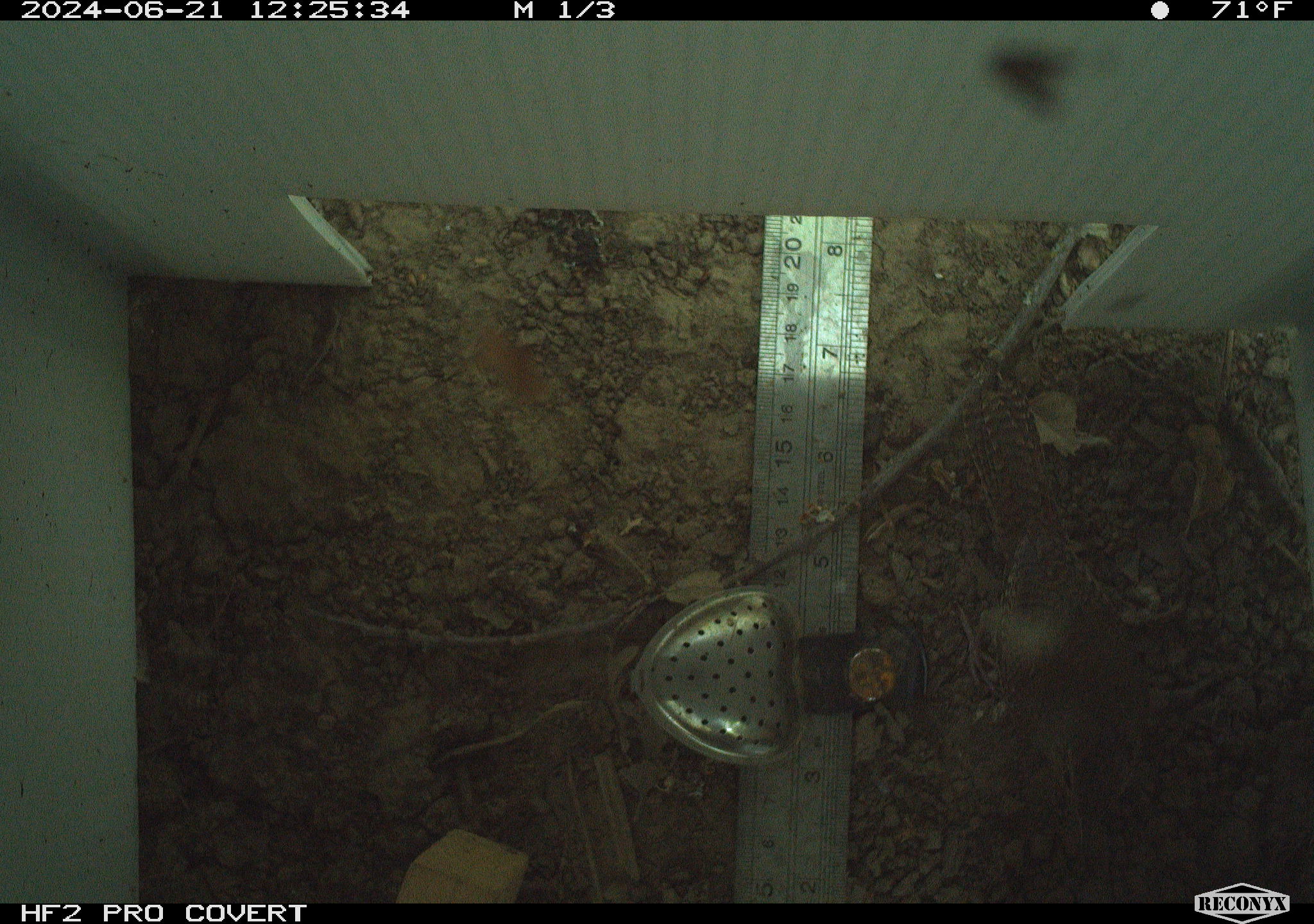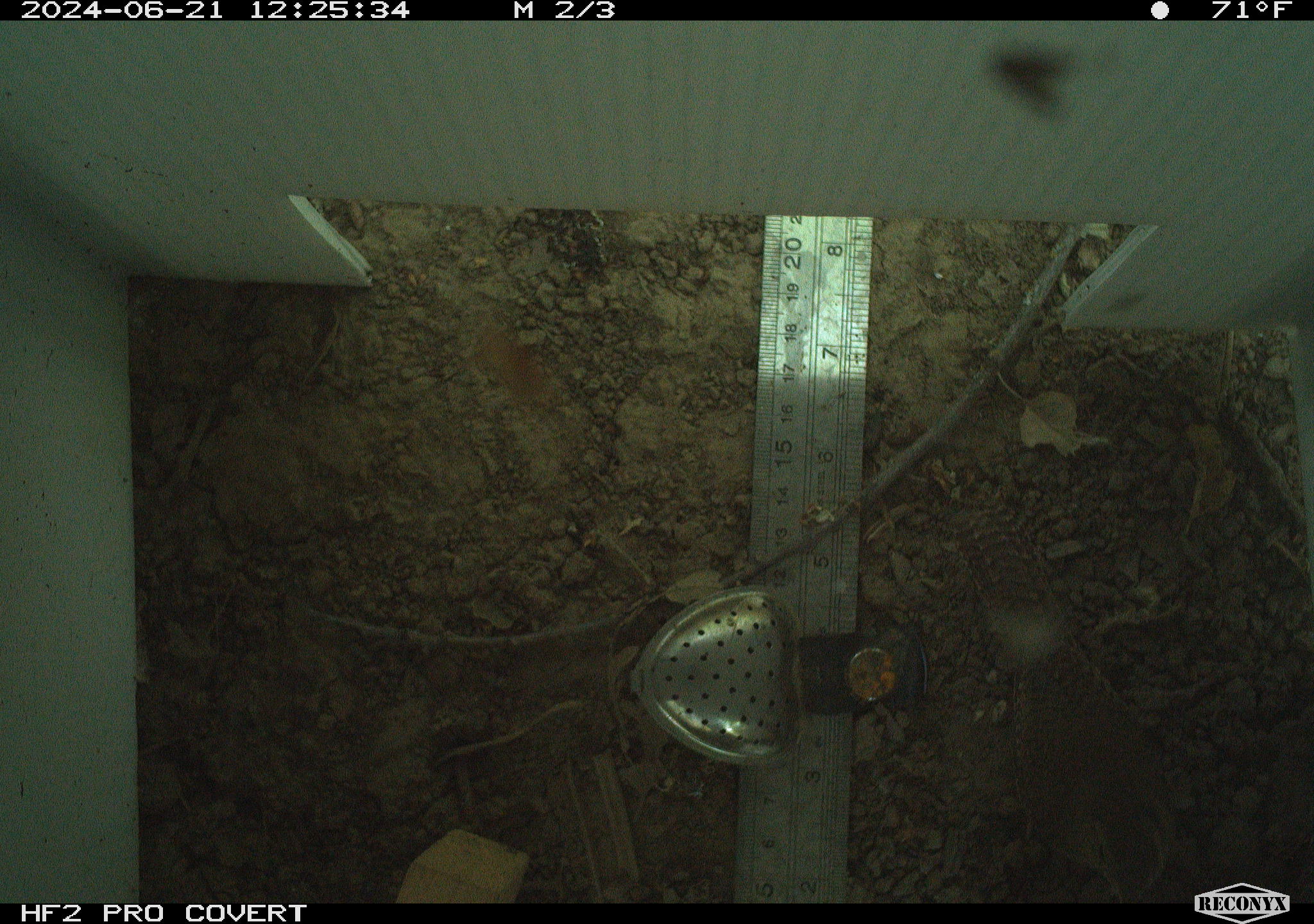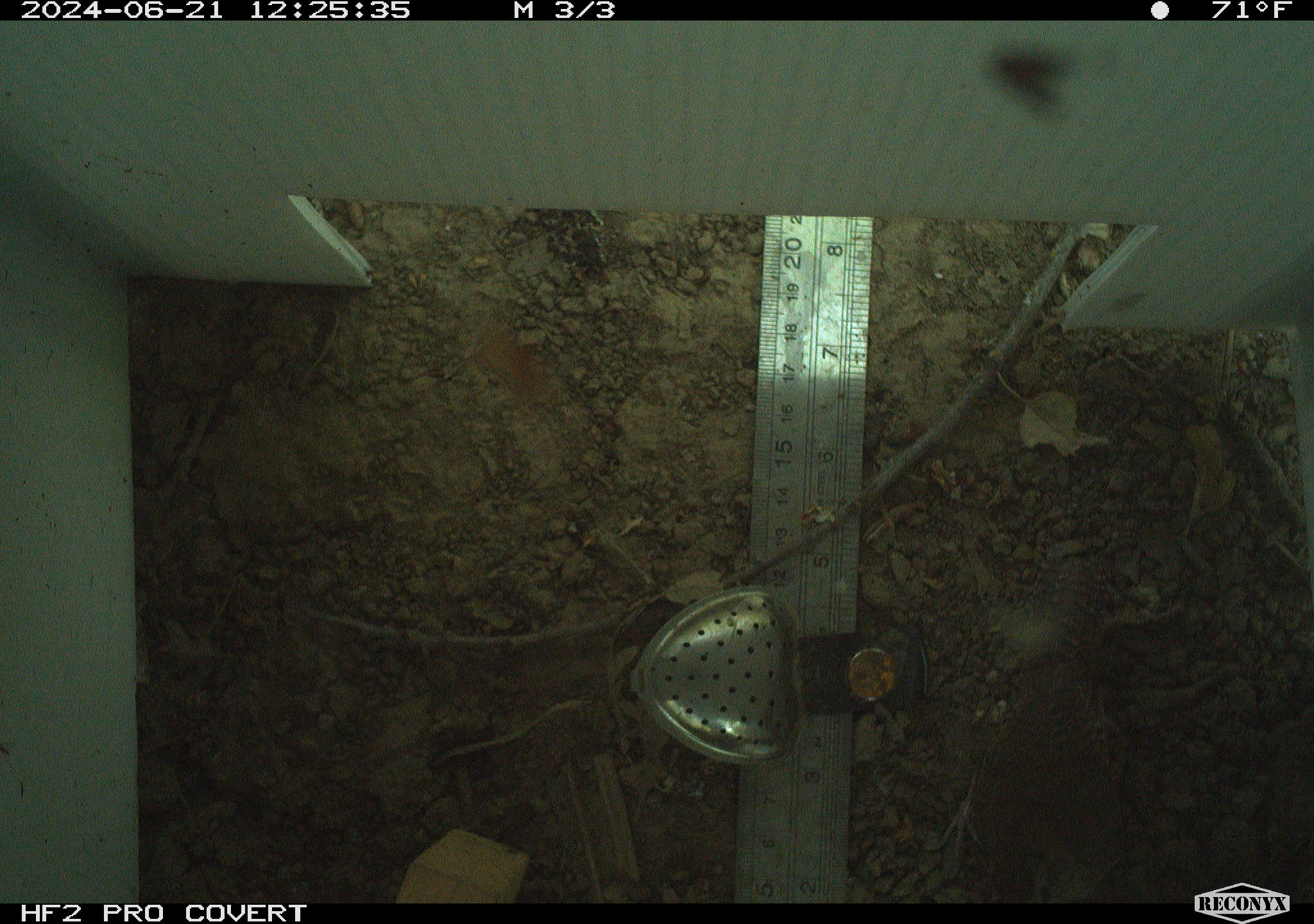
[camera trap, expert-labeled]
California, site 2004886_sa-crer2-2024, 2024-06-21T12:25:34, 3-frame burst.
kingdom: Animalia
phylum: Chordata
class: Aves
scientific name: Aves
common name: bird